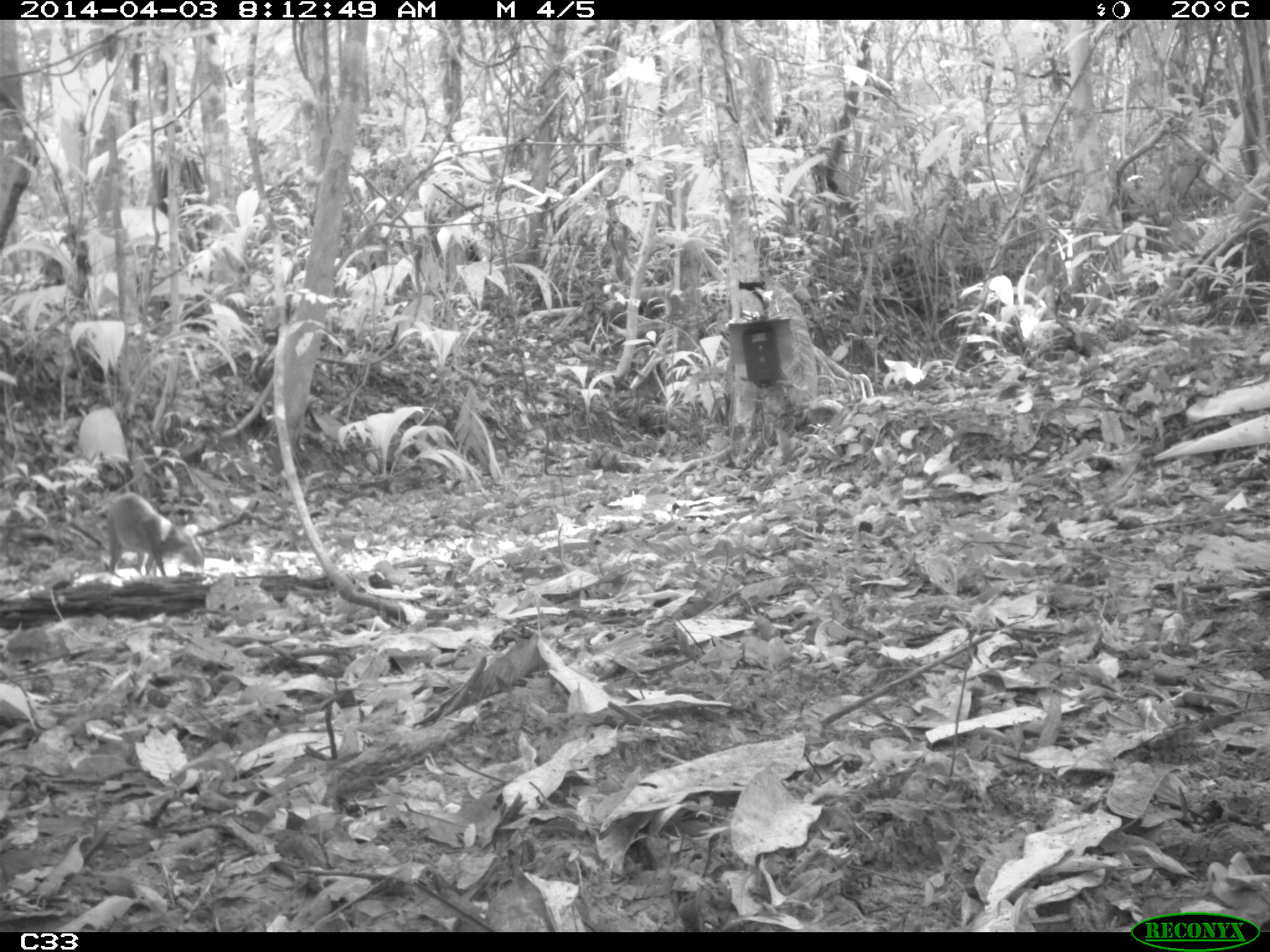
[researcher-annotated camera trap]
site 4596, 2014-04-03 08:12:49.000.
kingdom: Animalia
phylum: Chordata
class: Mammalia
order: Rodentia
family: Dasyproctidae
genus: Dasyprocta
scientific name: Dasyprocta leporina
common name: red-rumped agouti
Dasyprocta leporina (red-rumped agouti), count 1, age adult.